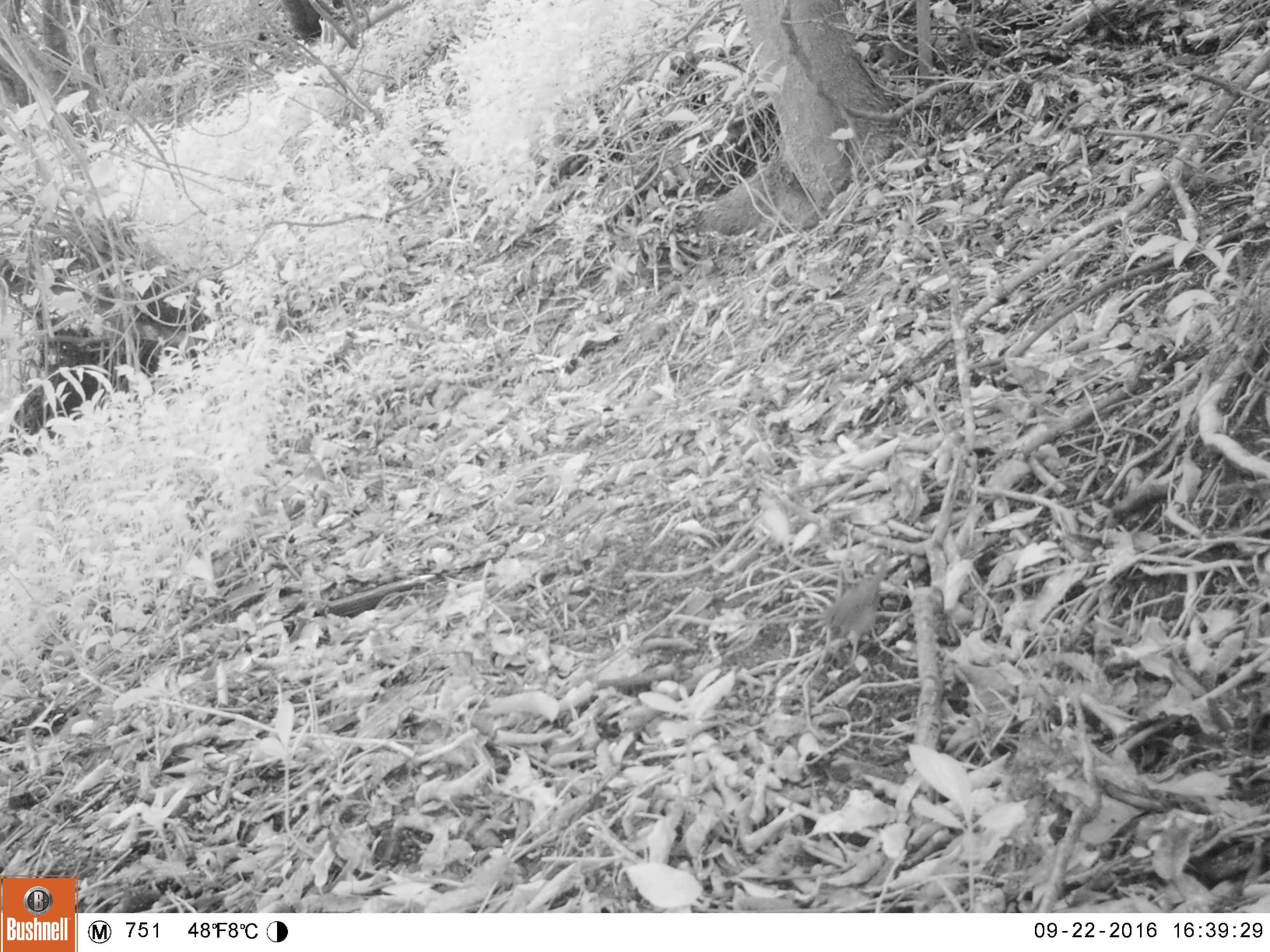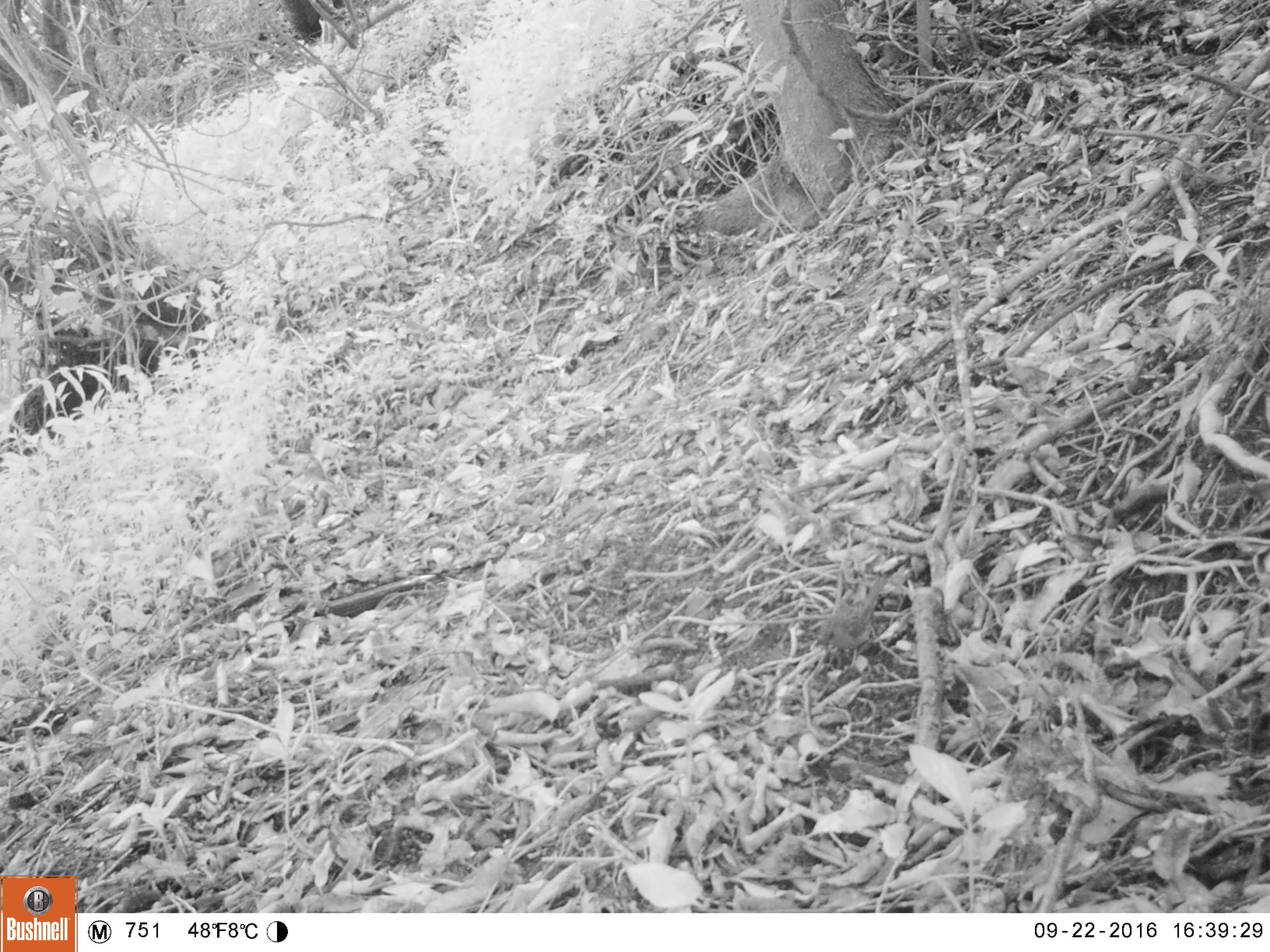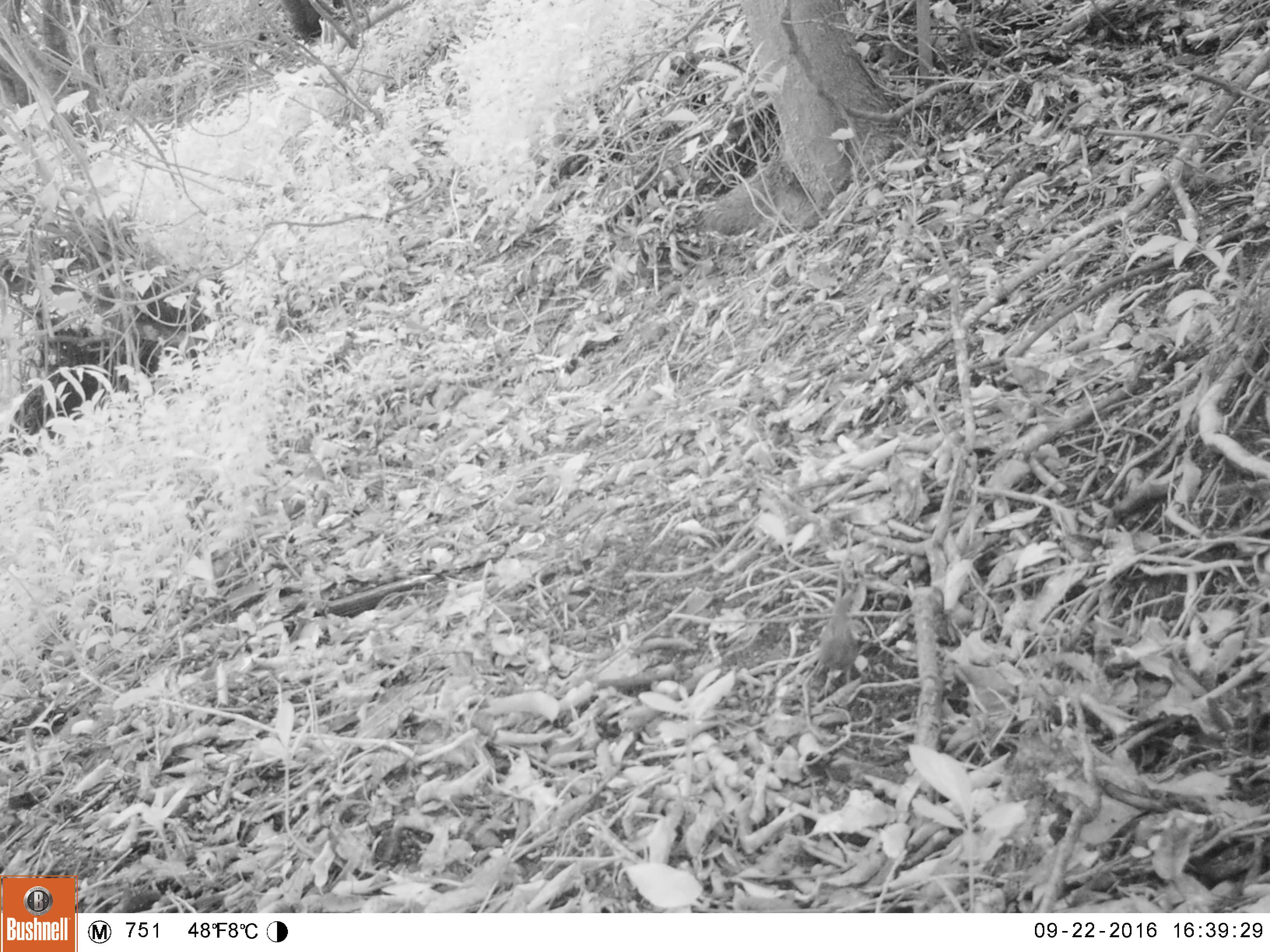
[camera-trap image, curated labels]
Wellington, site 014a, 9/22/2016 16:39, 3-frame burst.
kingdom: Animalia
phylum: Chordata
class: Aves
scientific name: Aves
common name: bird